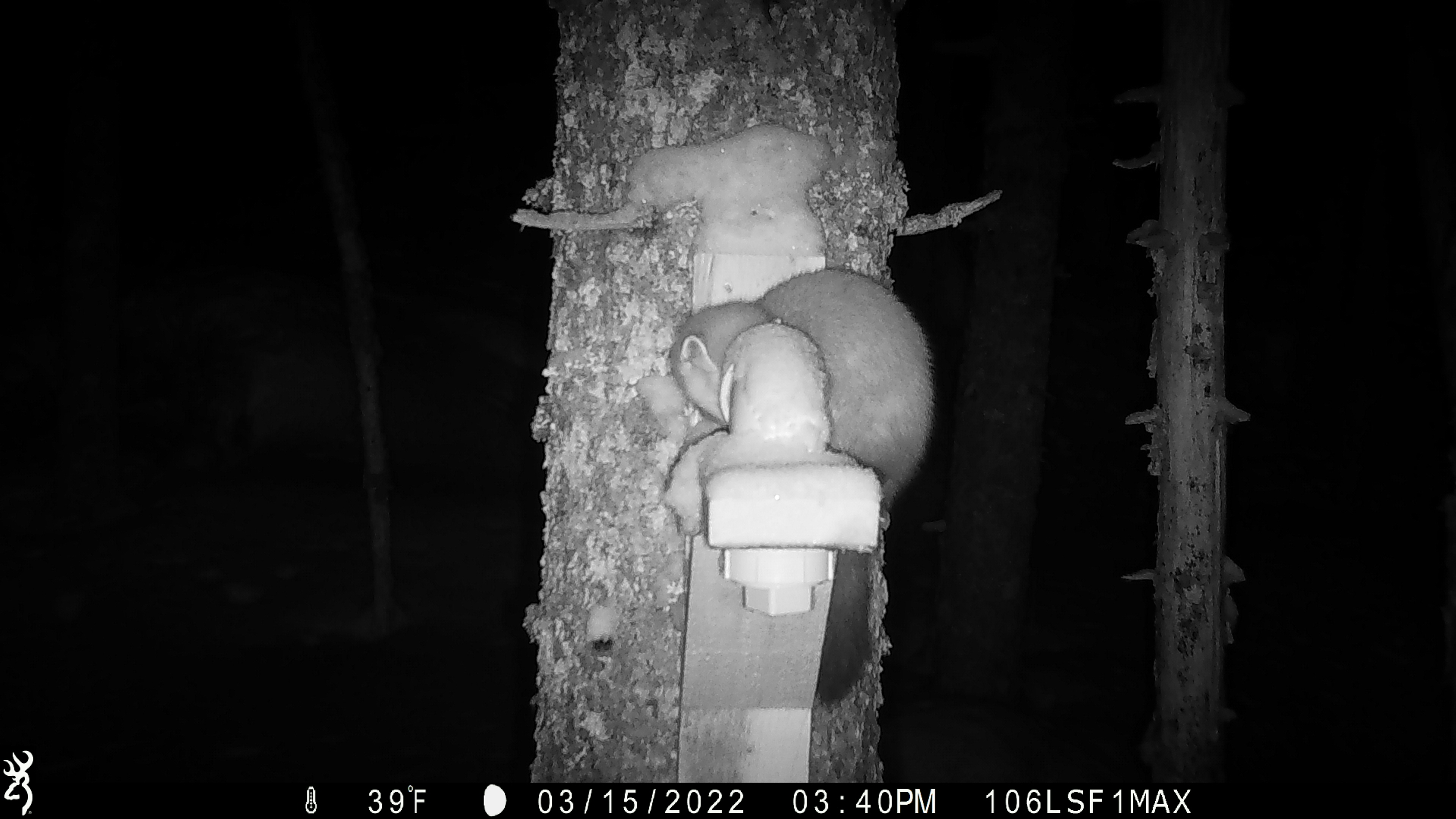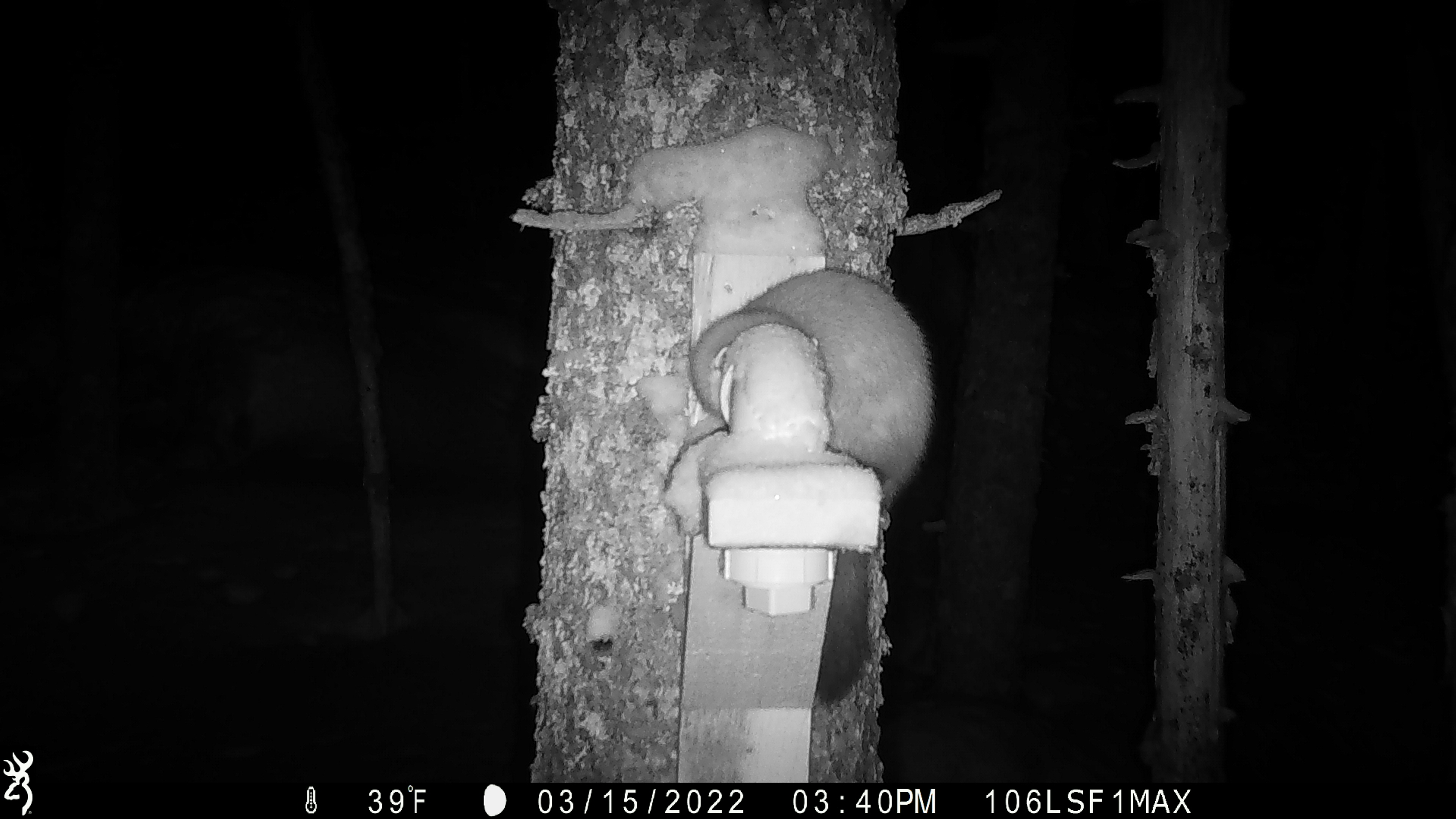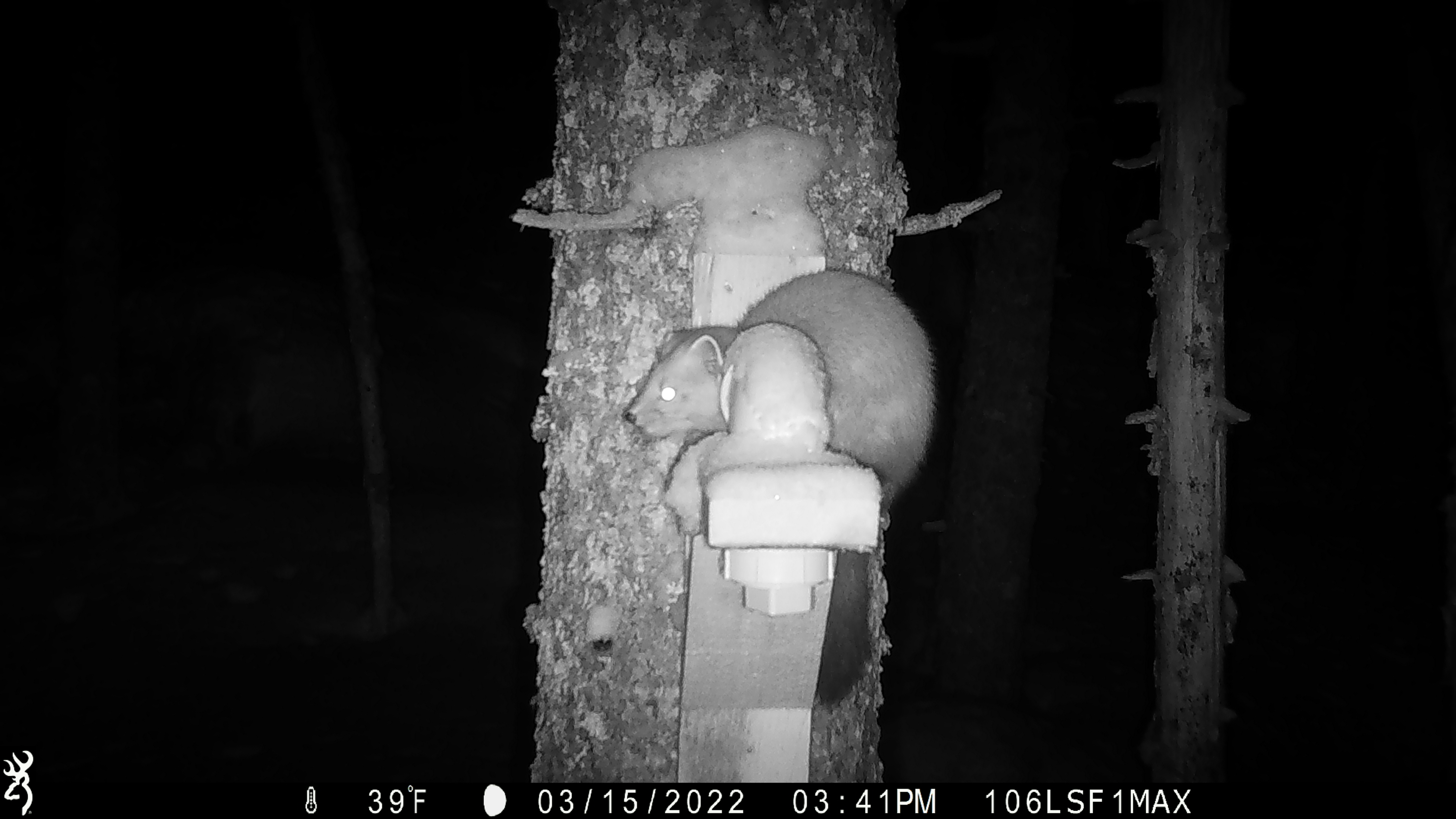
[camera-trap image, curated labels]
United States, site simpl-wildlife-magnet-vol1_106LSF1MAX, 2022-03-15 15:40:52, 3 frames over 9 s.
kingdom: Animalia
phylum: Chordata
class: Mammalia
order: Carnivora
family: Mustelidae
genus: Martes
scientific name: Martes americana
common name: american marten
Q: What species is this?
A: American marten (Martes americana).